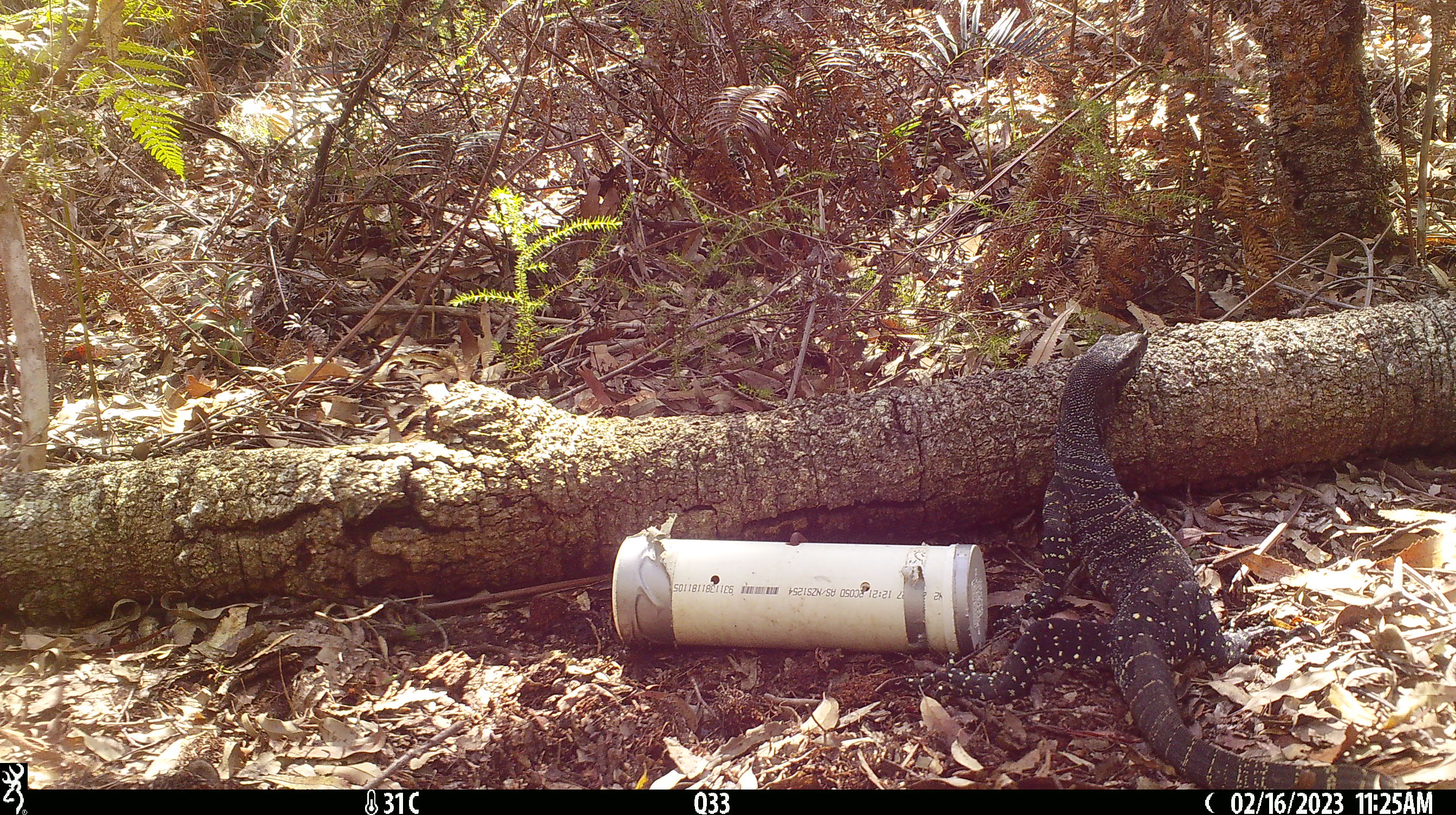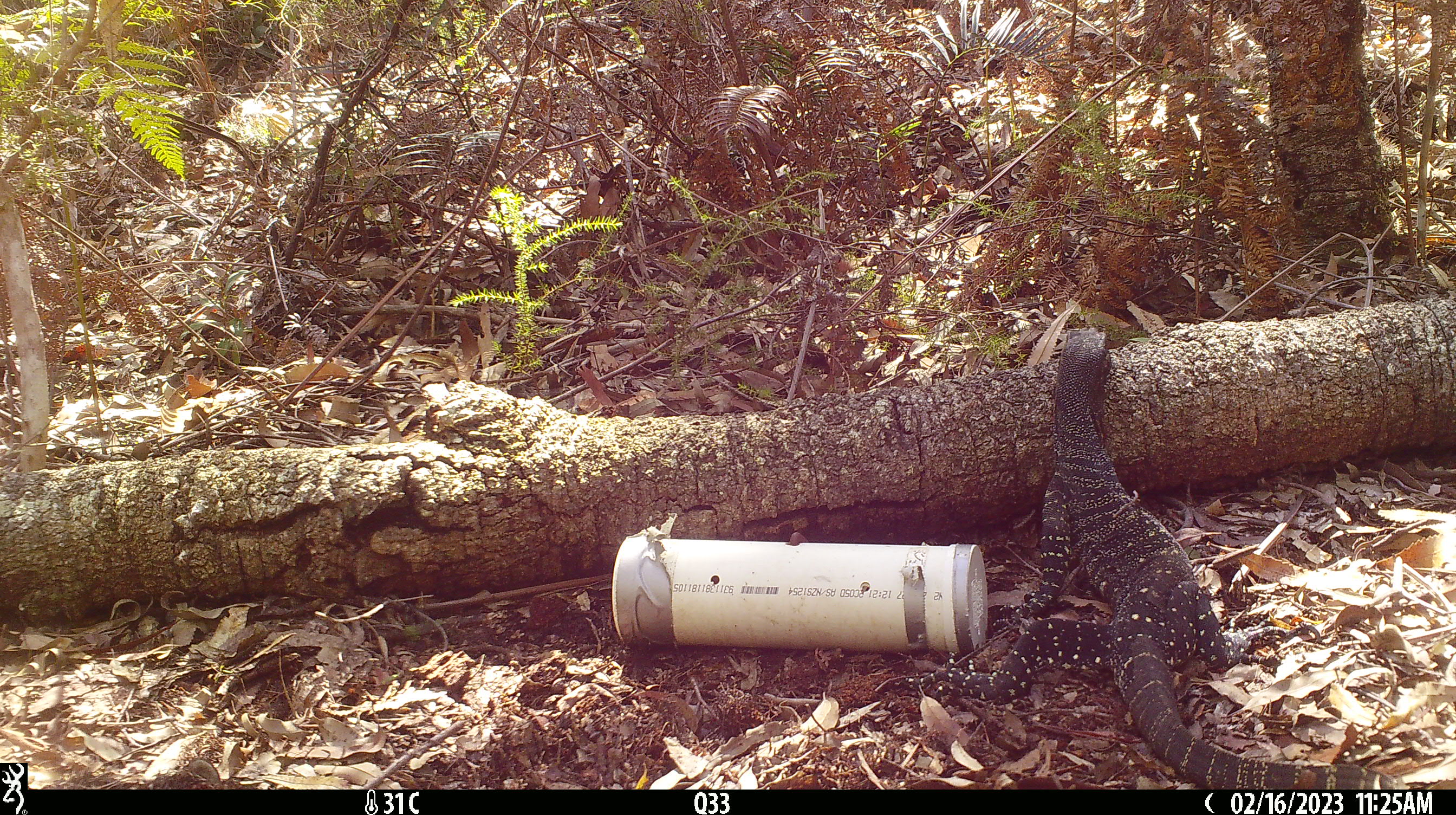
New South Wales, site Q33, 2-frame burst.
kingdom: Animalia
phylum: Chordata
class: Reptilia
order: Squamata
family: Varanidae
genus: Varanus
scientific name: Varanus varius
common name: lace monitor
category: goanna